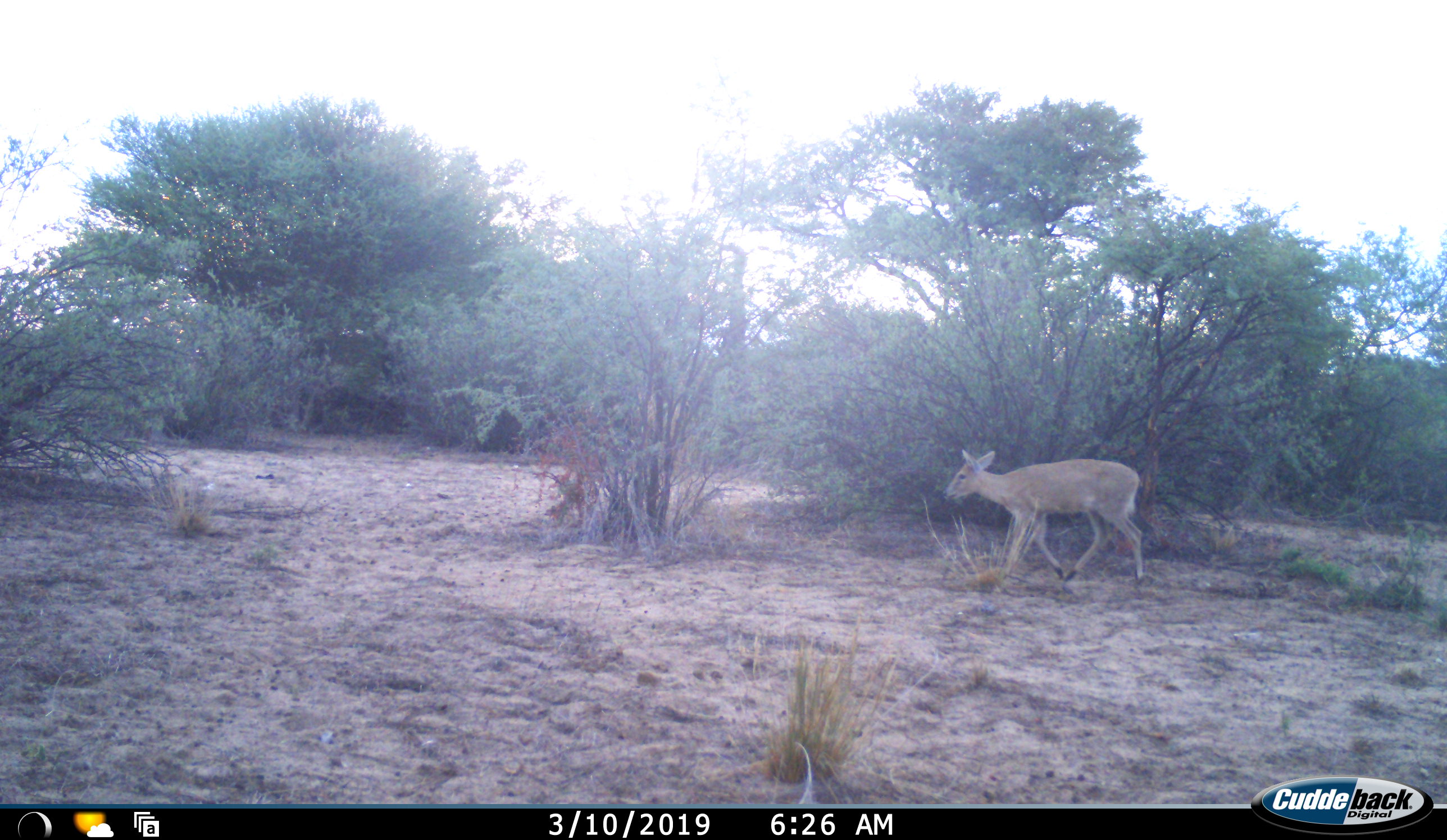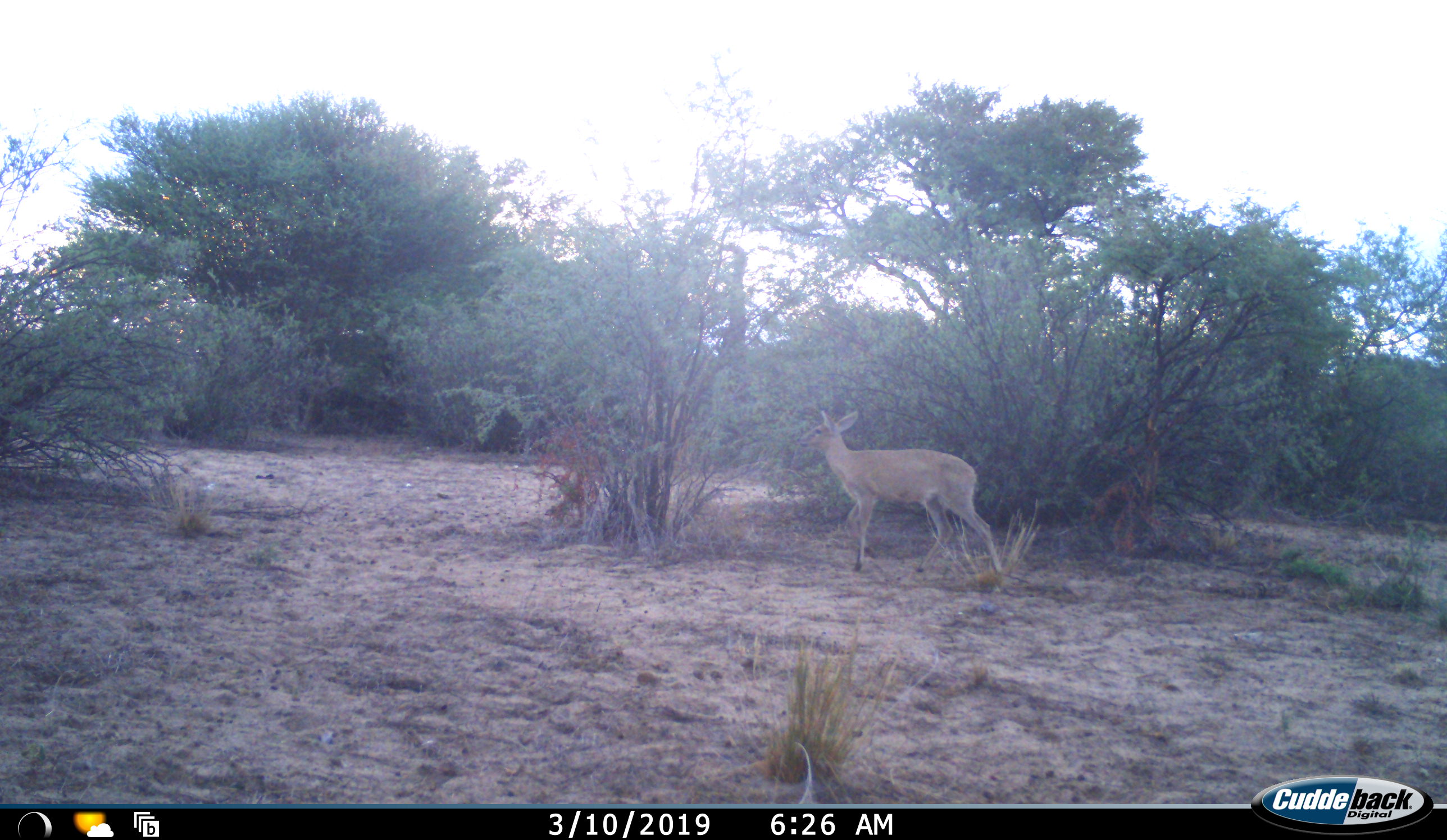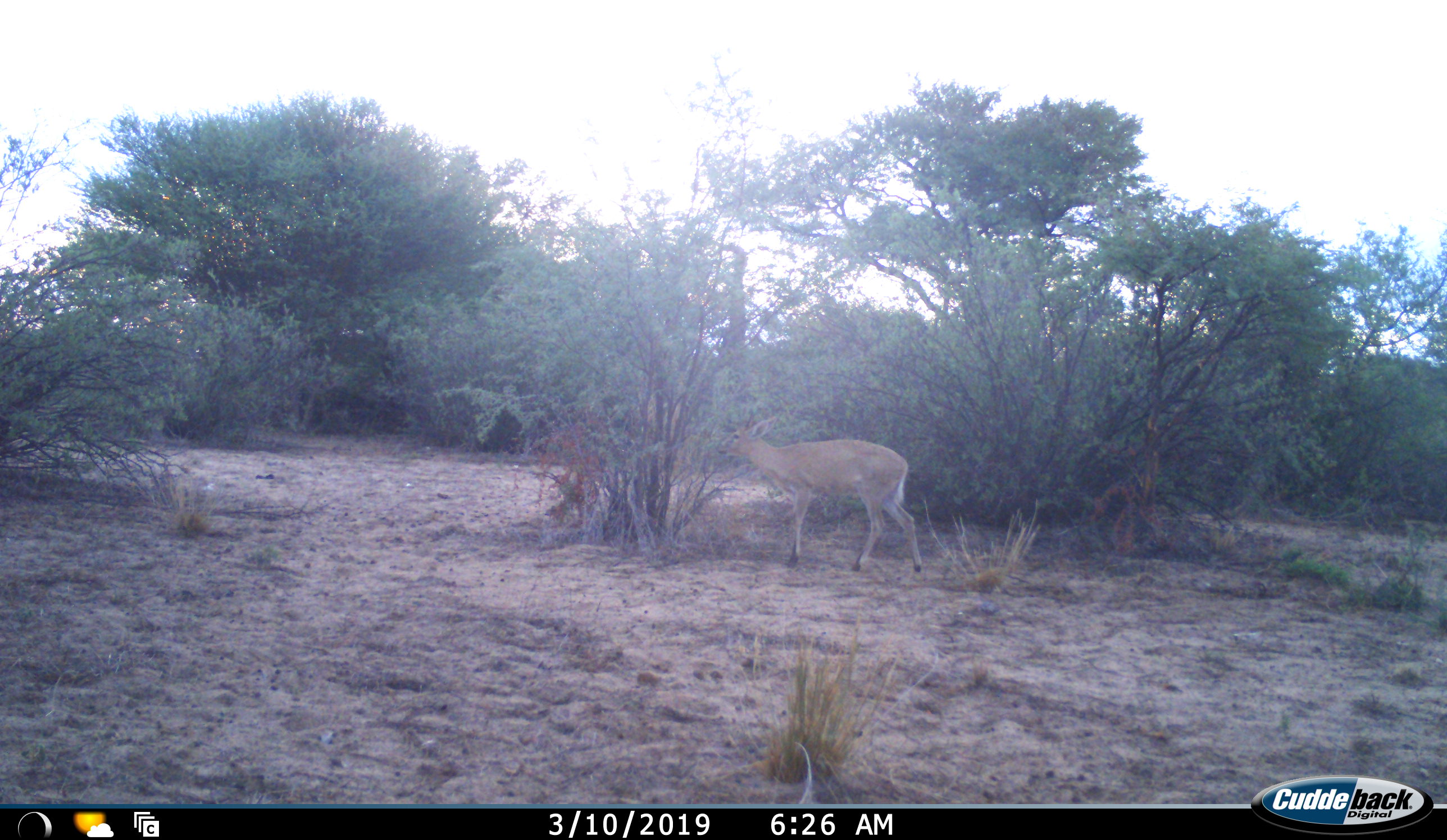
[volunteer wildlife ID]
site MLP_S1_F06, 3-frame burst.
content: unidentified animal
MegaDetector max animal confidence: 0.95